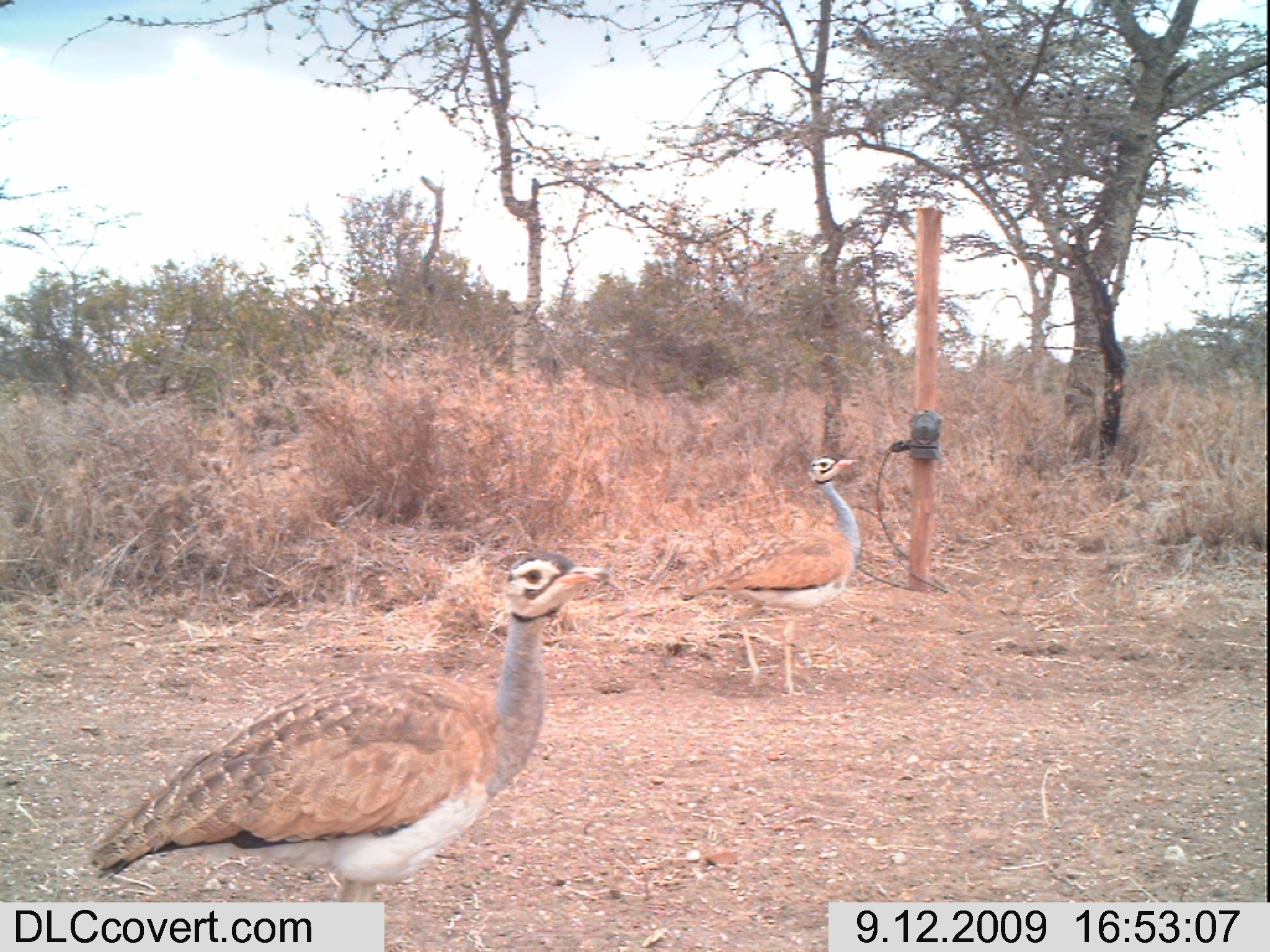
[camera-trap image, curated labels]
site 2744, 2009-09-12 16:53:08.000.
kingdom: Animalia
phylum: Chordata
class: Aves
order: Otidiformes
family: Otididae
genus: Eupodotis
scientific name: Eupodotis senegalensis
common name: white-bellied bustard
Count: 2.